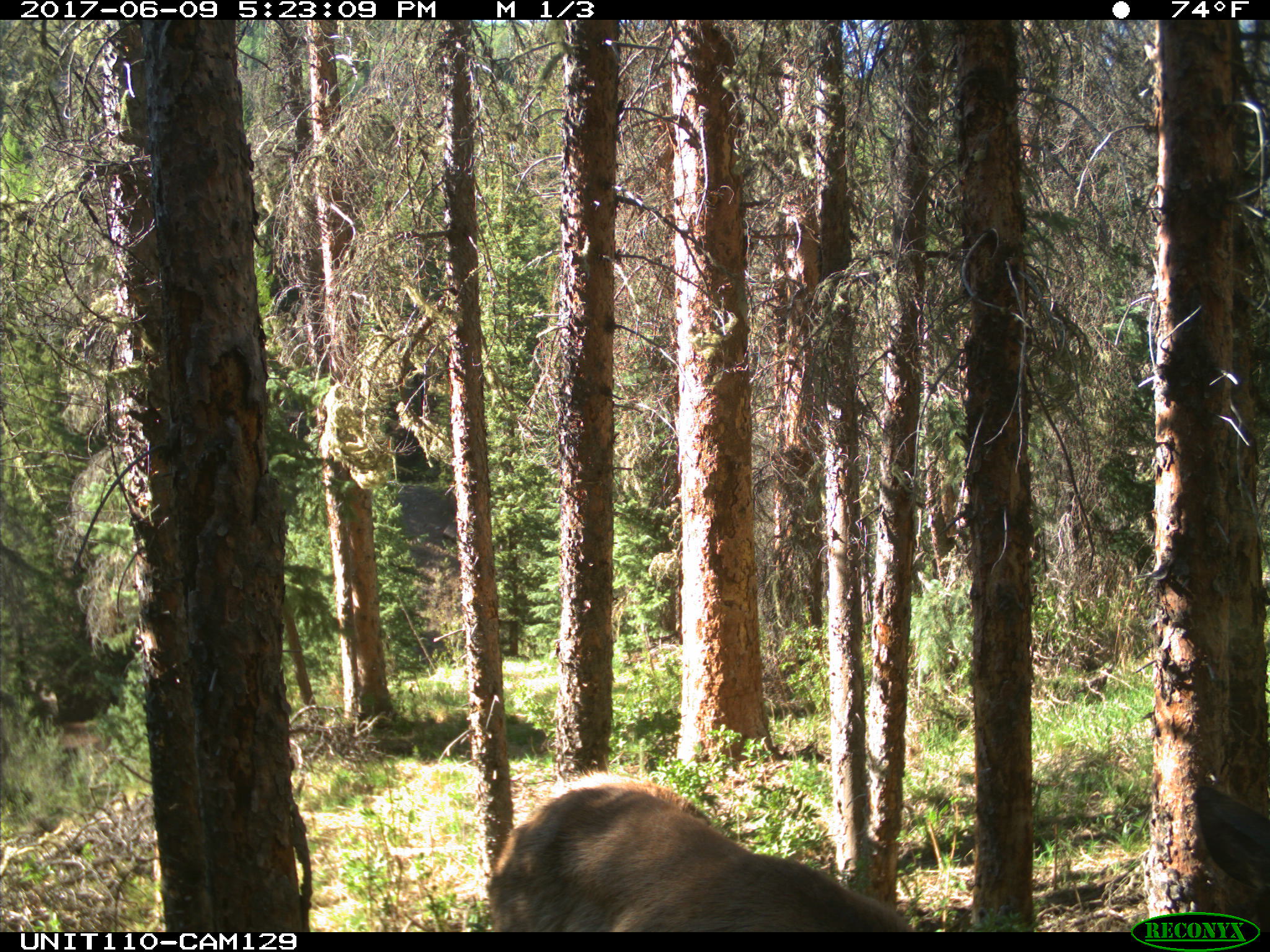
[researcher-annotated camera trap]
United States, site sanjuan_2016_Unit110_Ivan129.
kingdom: Animalia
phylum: Chordata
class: Mammalia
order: Artiodactyla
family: Cervidae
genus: Cervus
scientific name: Cervus elaphus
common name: red deer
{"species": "Cervus elaphus (red deer)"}